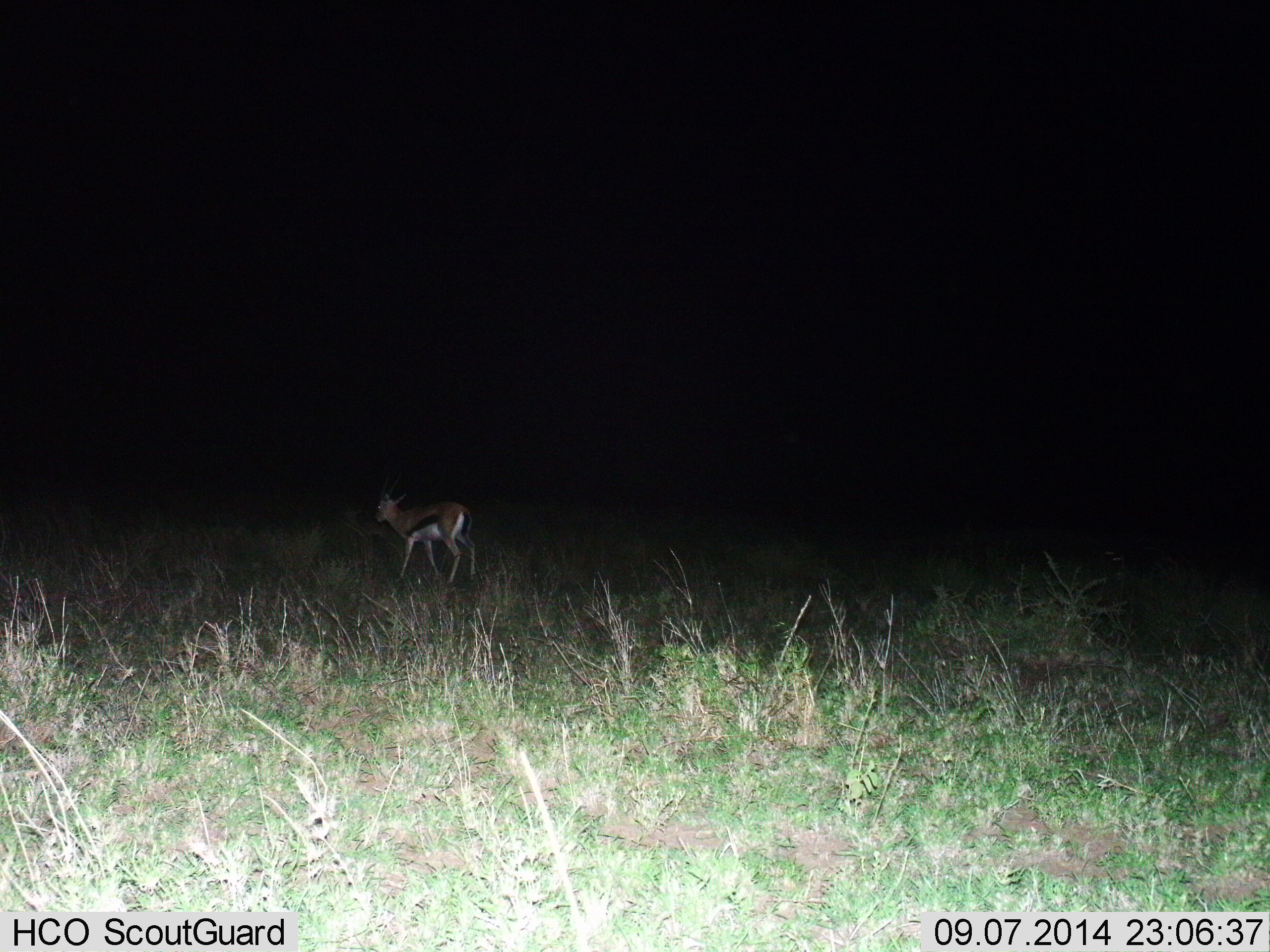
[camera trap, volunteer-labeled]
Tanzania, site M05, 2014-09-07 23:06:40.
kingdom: Animalia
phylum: Chordata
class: Mammalia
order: Artiodactyla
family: Bovidae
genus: Eudorcas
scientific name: Eudorcas thomsonii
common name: thomson's gazelle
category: gazellethomsons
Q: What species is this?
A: Gazellethomsons (thomson's gazelle) (Eudorcas thomsonii).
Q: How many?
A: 1.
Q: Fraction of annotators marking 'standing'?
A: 10%.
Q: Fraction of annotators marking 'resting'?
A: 0%.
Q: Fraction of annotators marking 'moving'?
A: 90%.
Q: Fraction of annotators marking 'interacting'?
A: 0%.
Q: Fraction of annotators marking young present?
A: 0%.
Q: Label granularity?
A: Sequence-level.